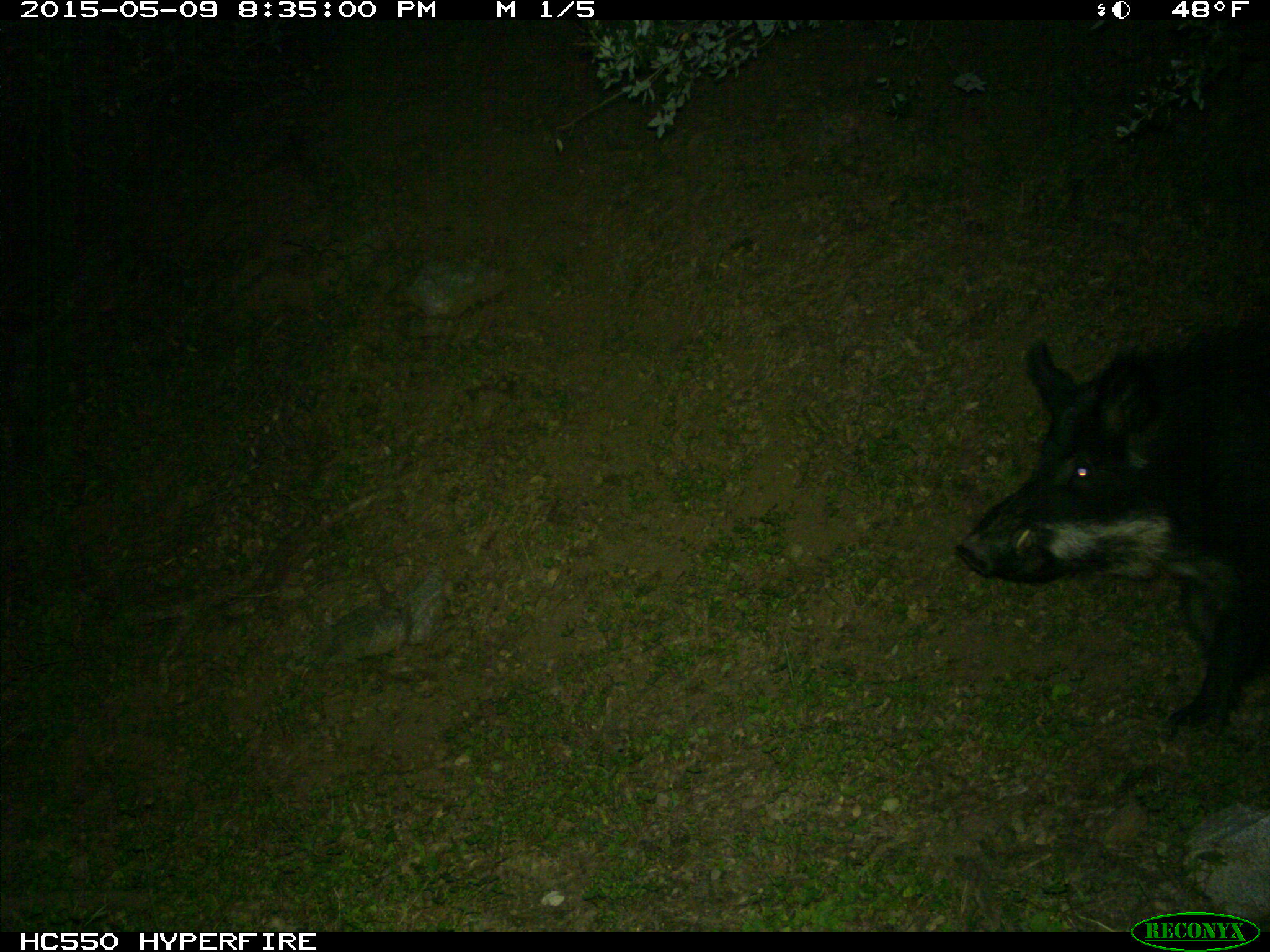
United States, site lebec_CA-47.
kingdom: Animalia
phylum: Chordata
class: Mammalia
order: Artiodactyla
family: Suidae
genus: Sus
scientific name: Sus scrofa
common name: wild boar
Sus scrofa (wild boar).